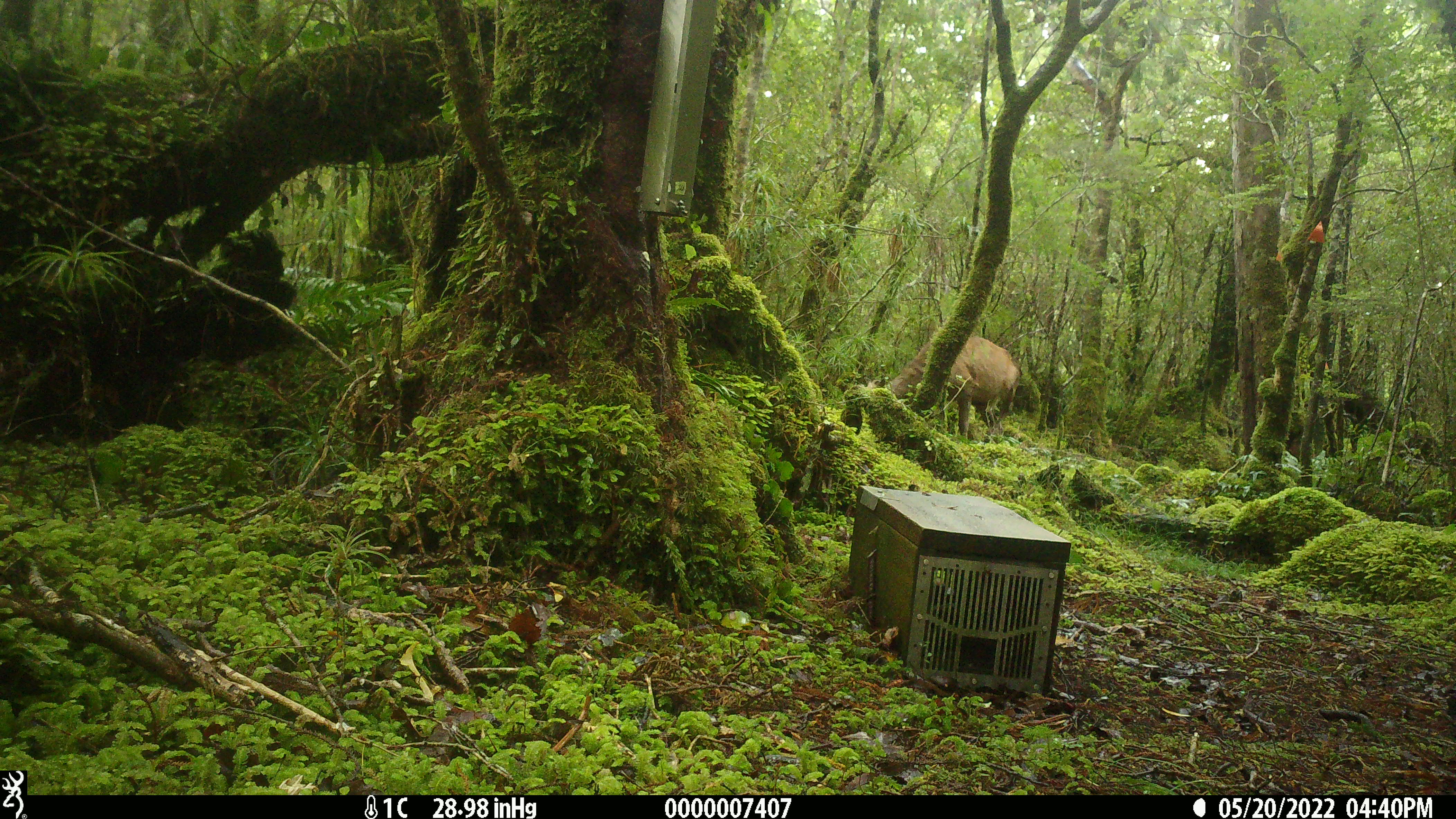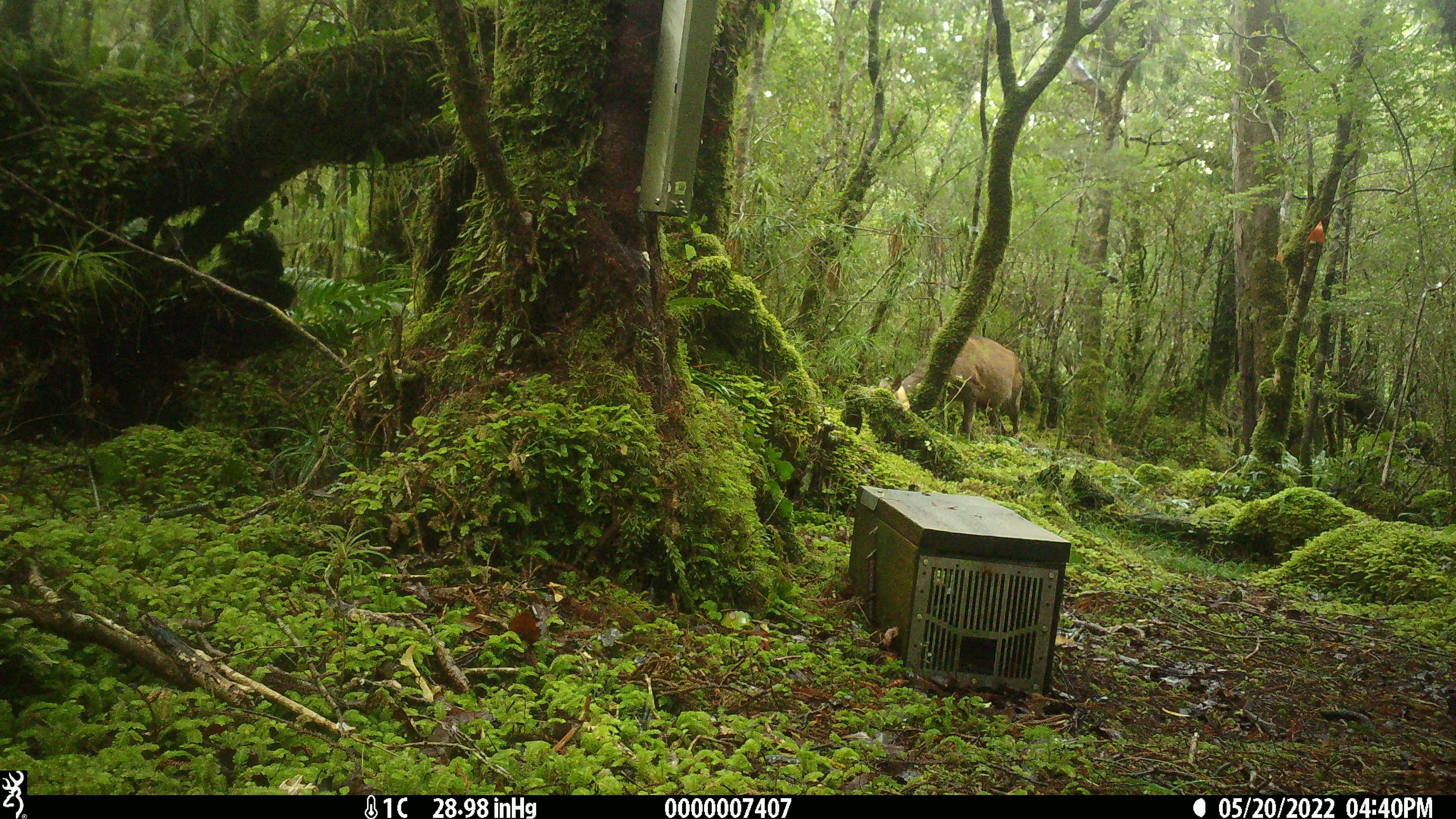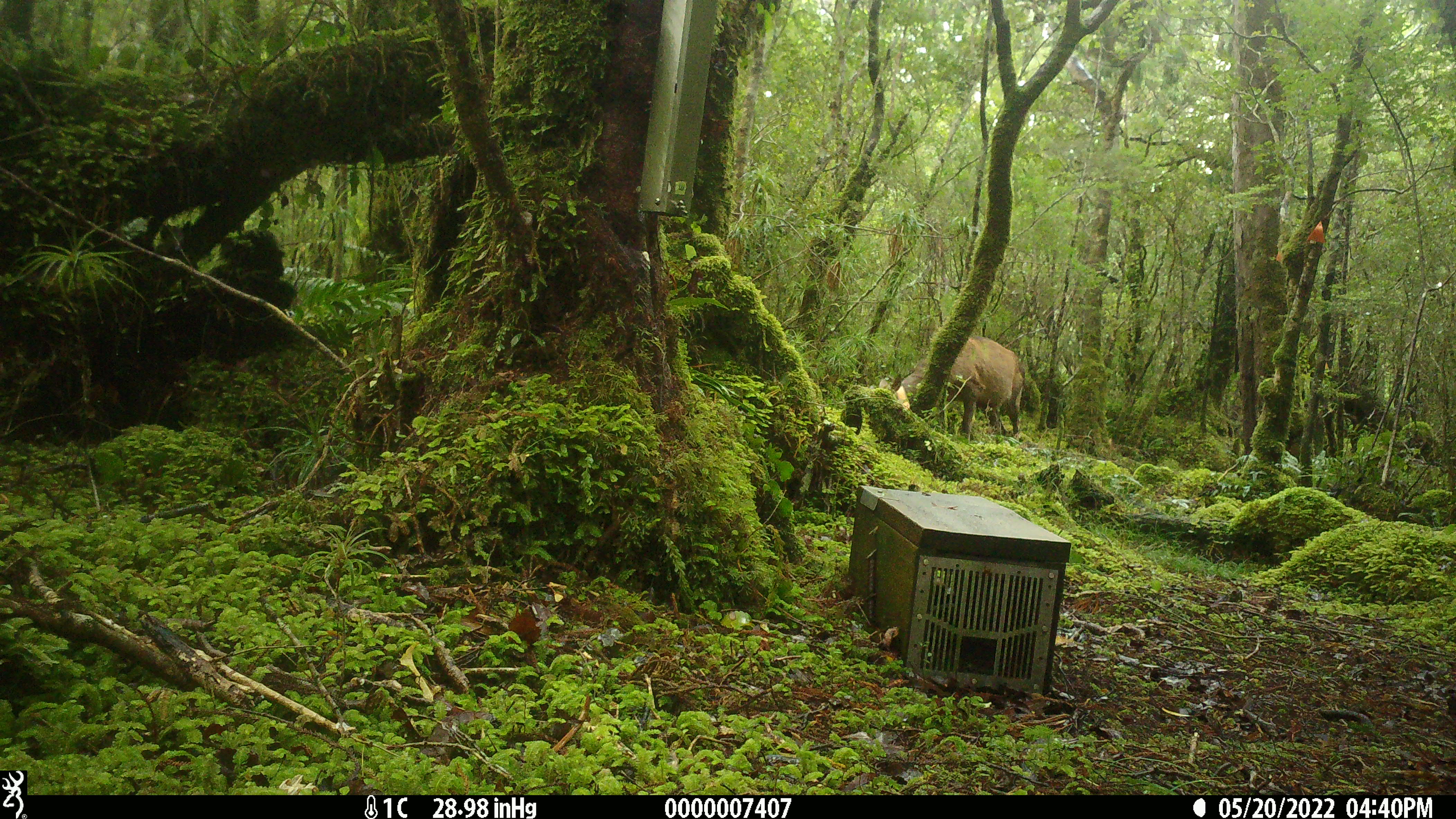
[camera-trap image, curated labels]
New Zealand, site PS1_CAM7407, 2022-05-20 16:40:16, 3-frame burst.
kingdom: Animalia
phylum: Chordata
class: Mammalia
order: Artiodactyla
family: Cervidae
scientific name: Cervidae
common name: deer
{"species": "deer (Cervidae)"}